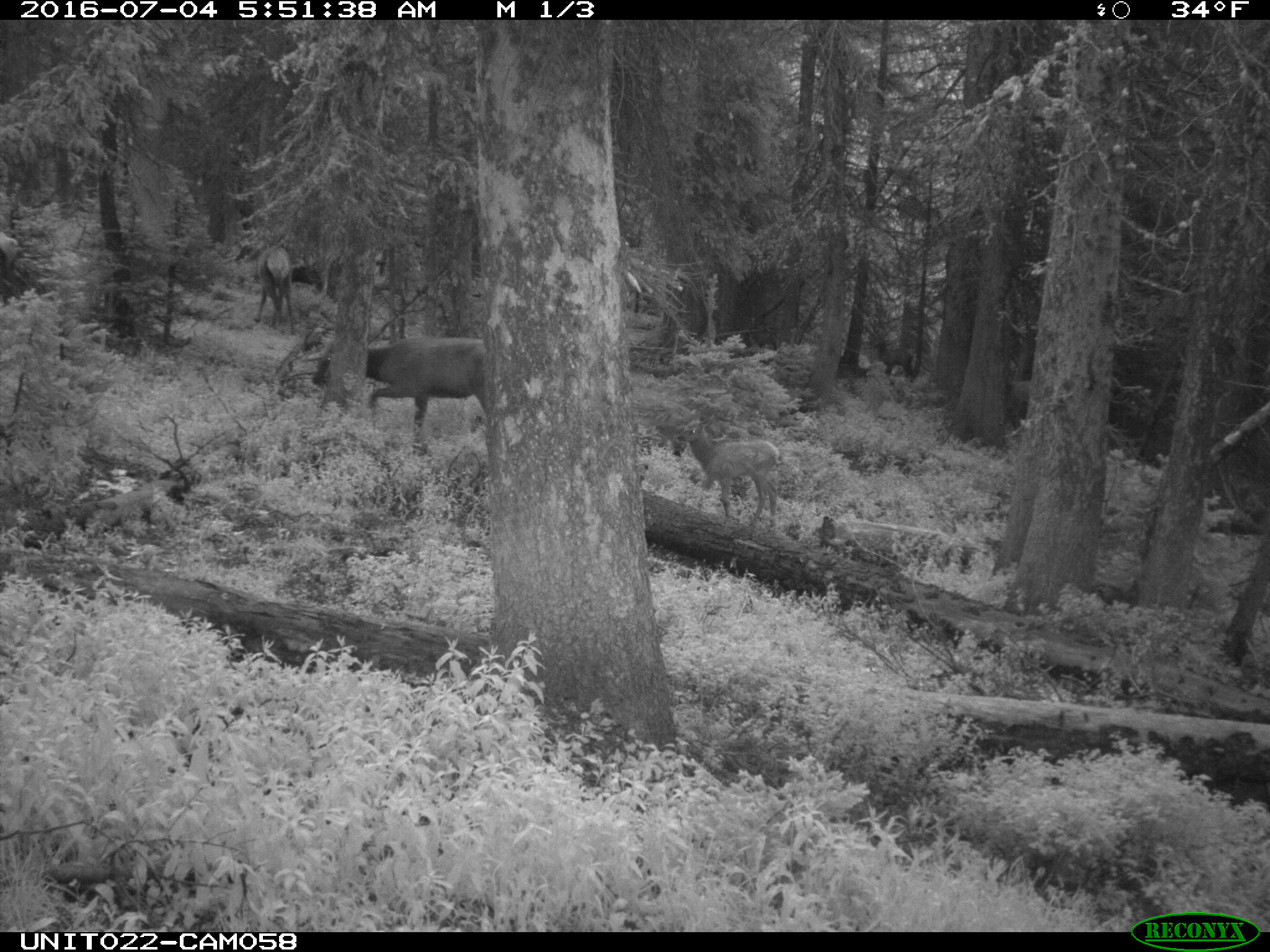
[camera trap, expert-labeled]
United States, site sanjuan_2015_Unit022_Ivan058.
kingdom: Animalia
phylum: Chordata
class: Mammalia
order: Artiodactyla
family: Cervidae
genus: Cervus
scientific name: Cervus elaphus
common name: red deer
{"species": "Cervus elaphus (red deer)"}